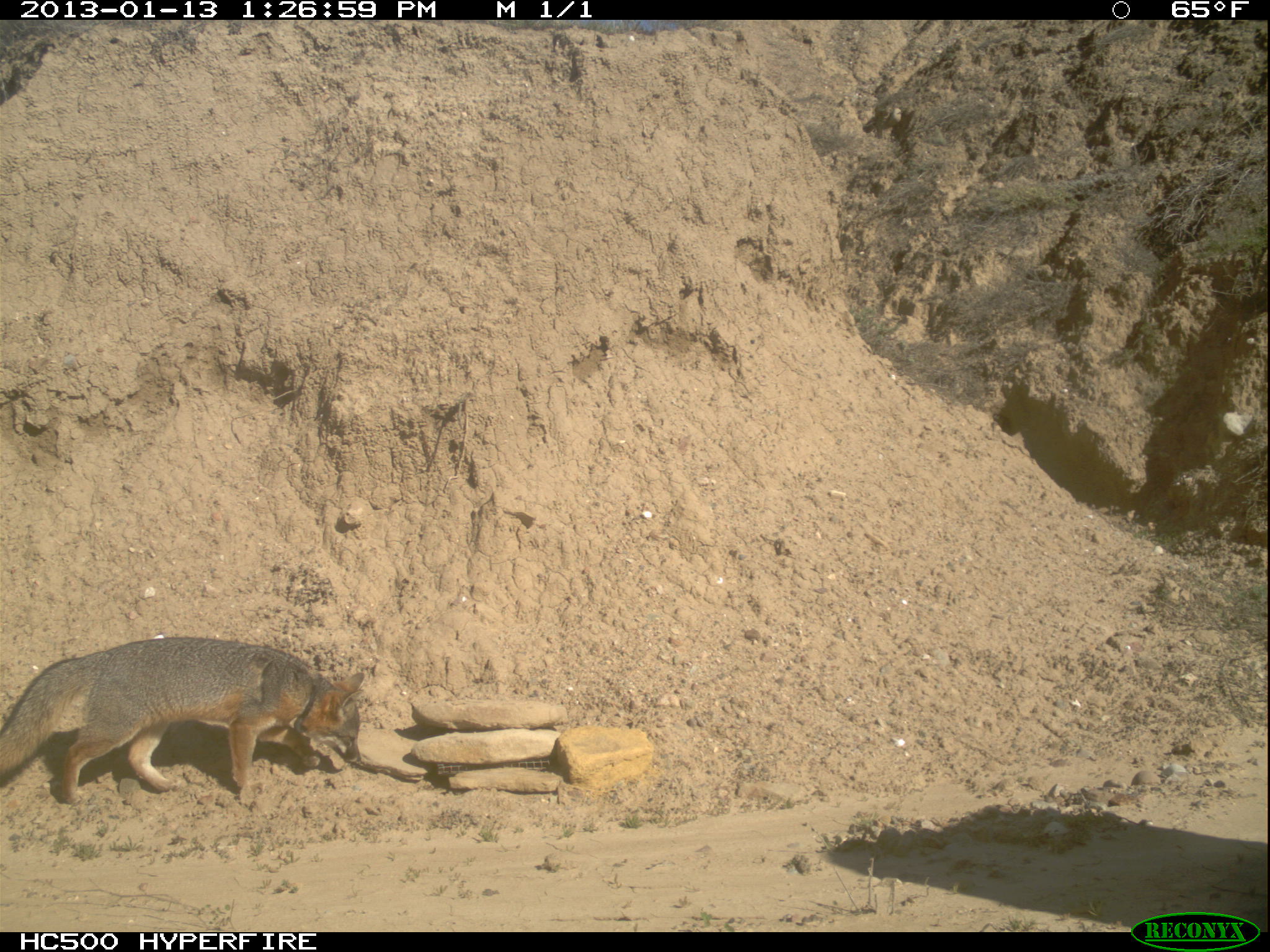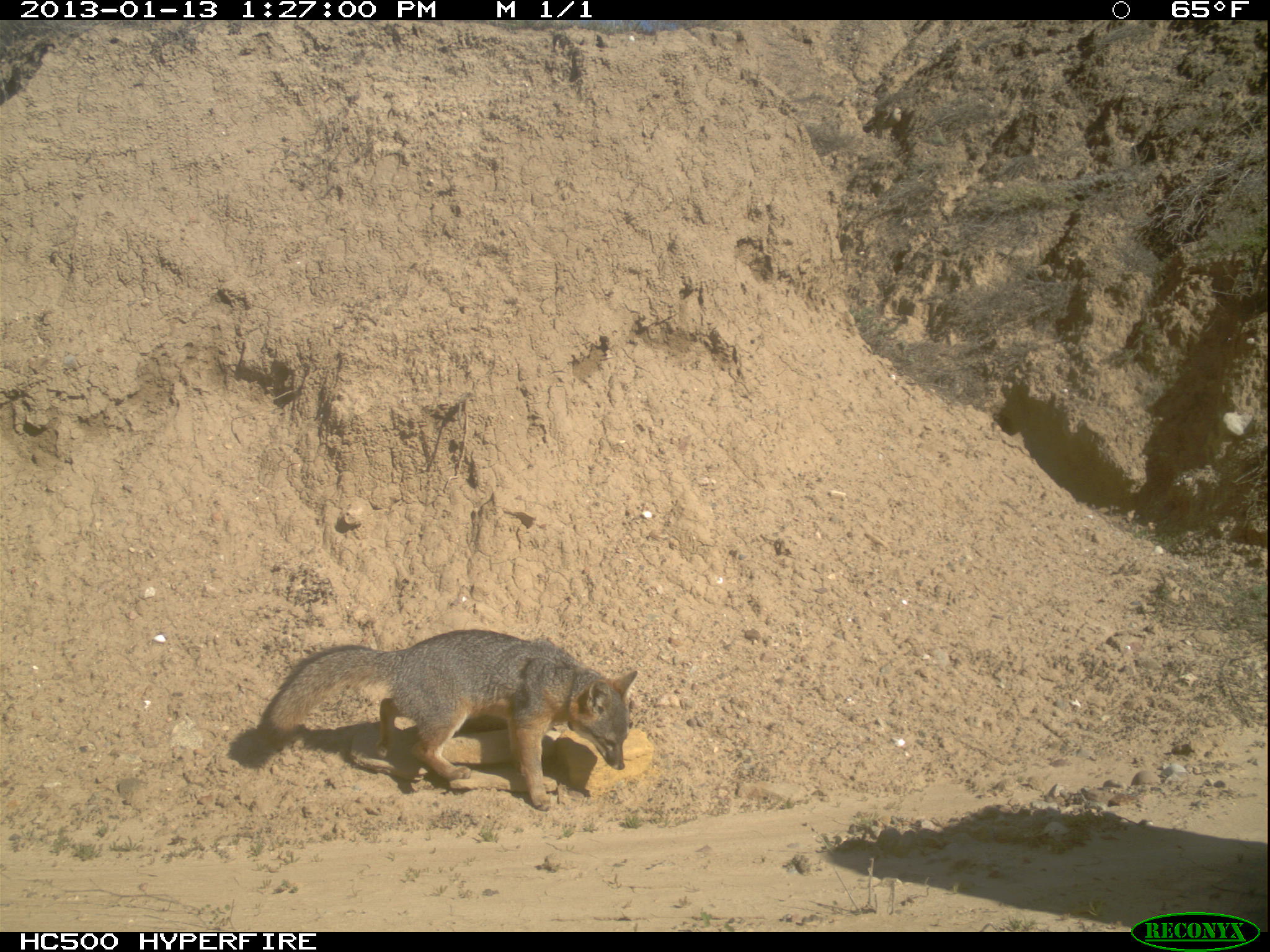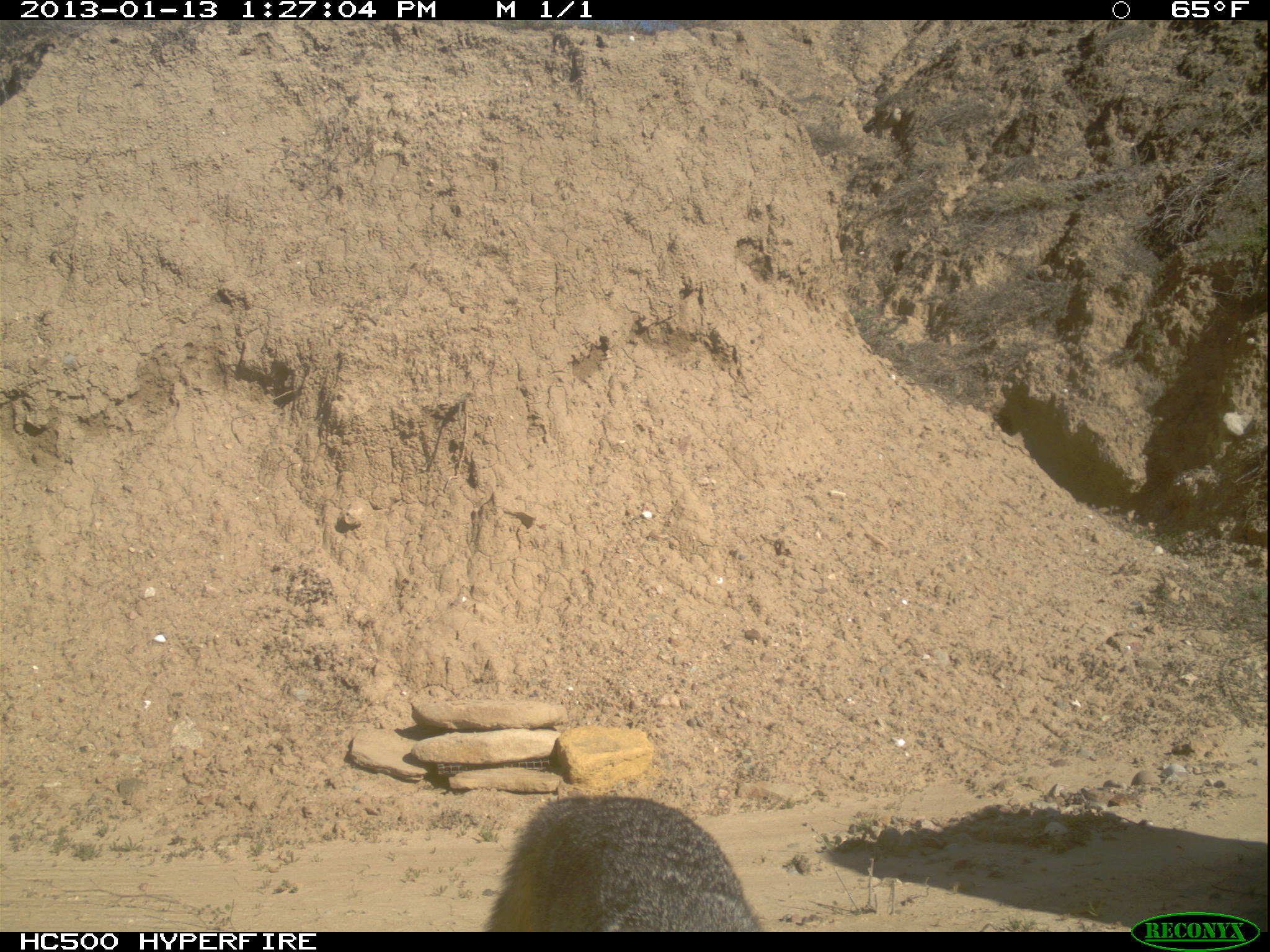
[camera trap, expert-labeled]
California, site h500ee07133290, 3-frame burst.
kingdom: Animalia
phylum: Chordata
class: Mammalia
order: Carnivora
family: Canidae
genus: Urocyon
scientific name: Urocyon littoralis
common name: island fox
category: fox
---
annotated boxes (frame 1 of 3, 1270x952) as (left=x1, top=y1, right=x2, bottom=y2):
fox: (left=0, top=637, right=365, bottom=803)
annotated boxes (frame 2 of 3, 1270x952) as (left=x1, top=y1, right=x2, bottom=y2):
fox: (left=257, top=629, right=637, bottom=811)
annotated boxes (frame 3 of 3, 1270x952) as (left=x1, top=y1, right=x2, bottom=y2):
fox: (left=484, top=792, right=758, bottom=932)